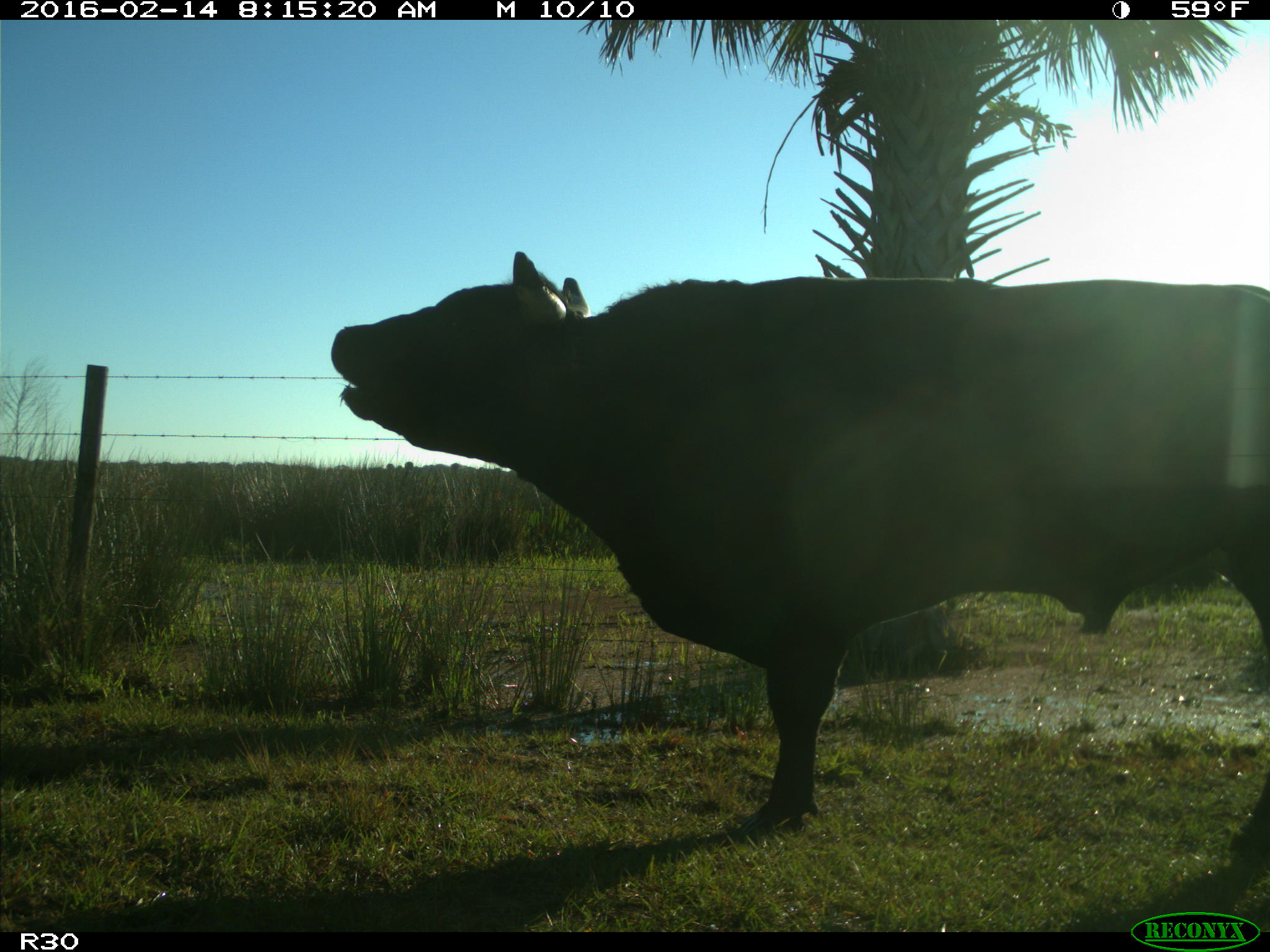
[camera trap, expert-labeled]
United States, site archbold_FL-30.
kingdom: Animalia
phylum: Chordata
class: Mammalia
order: Artiodactyla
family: Bovidae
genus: Bos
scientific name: Bos taurus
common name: domestic cow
Bos taurus (domestic cow).